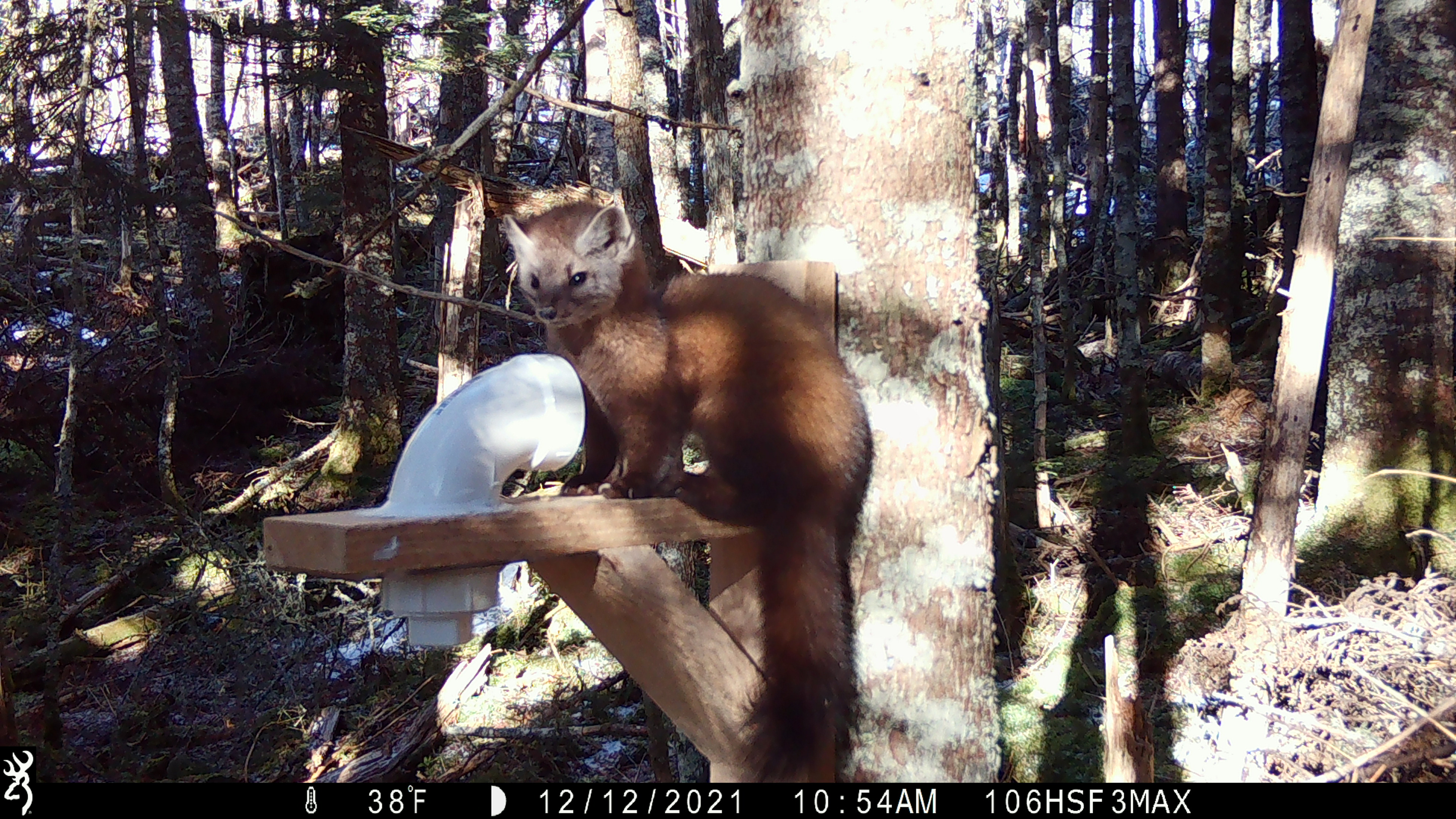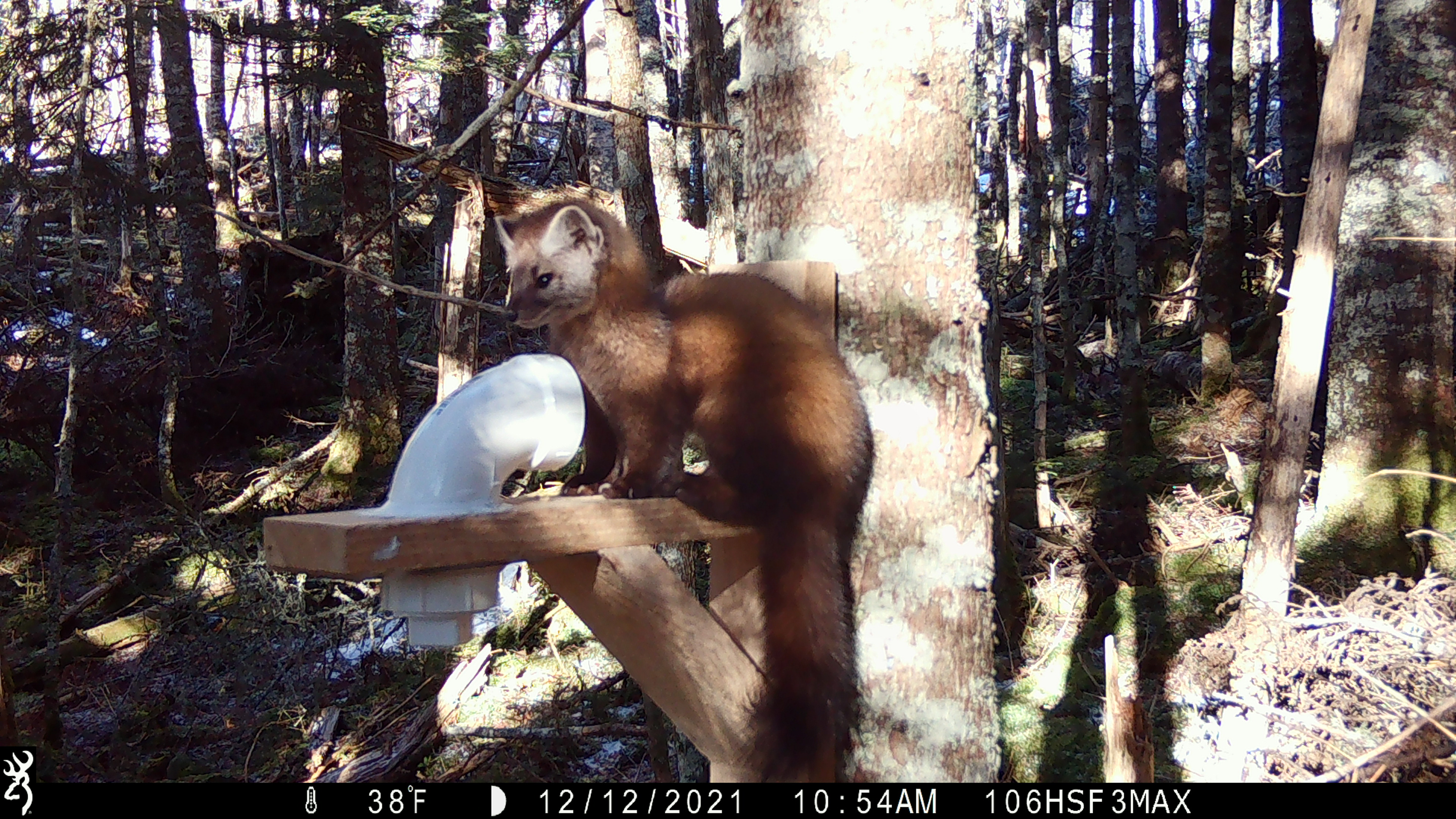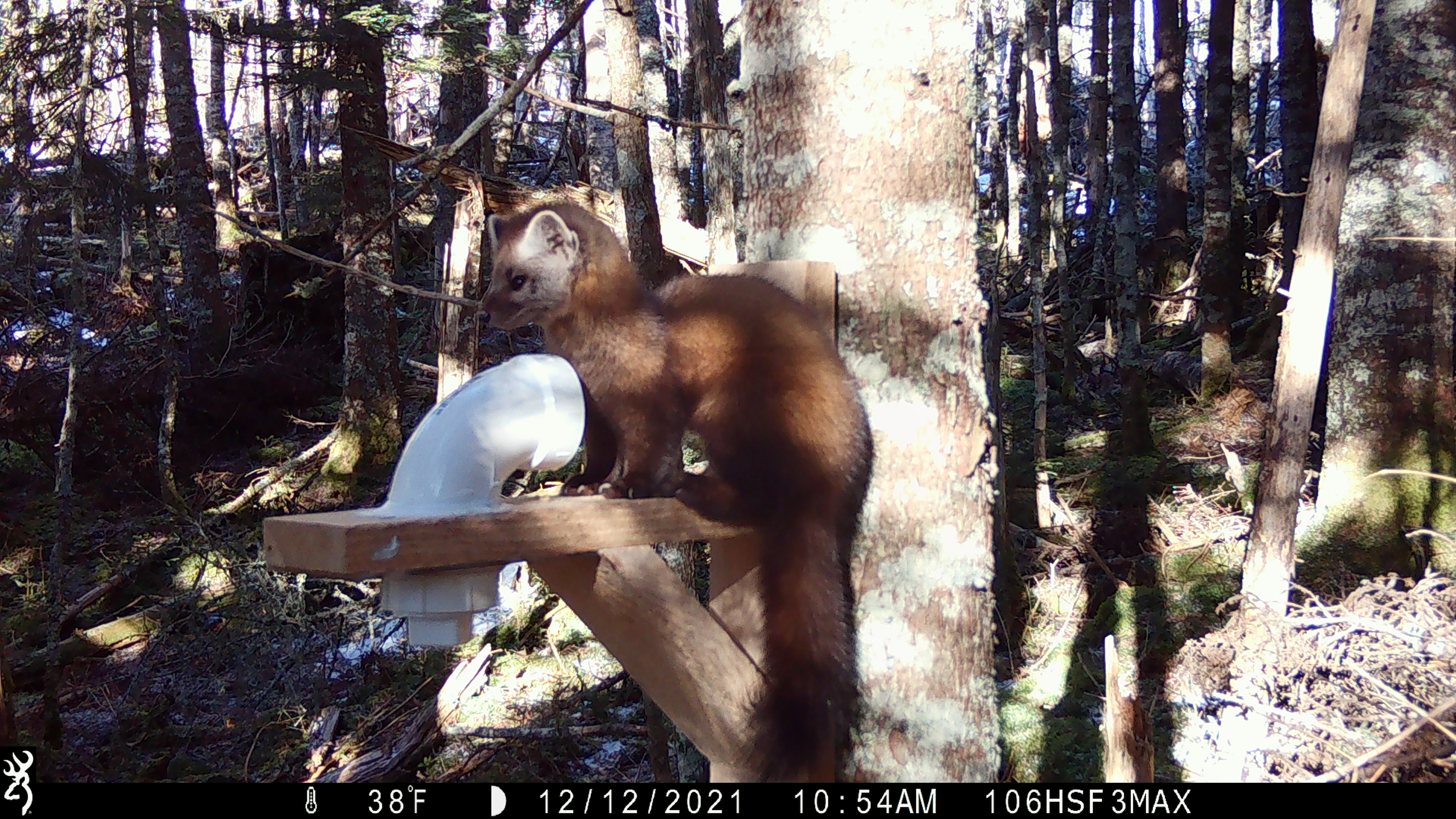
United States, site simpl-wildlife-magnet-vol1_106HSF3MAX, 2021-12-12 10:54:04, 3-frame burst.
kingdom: Animalia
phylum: Chordata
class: Mammalia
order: Carnivora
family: Mustelidae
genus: Martes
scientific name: Martes americana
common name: american marten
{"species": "american marten (Martes americana)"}